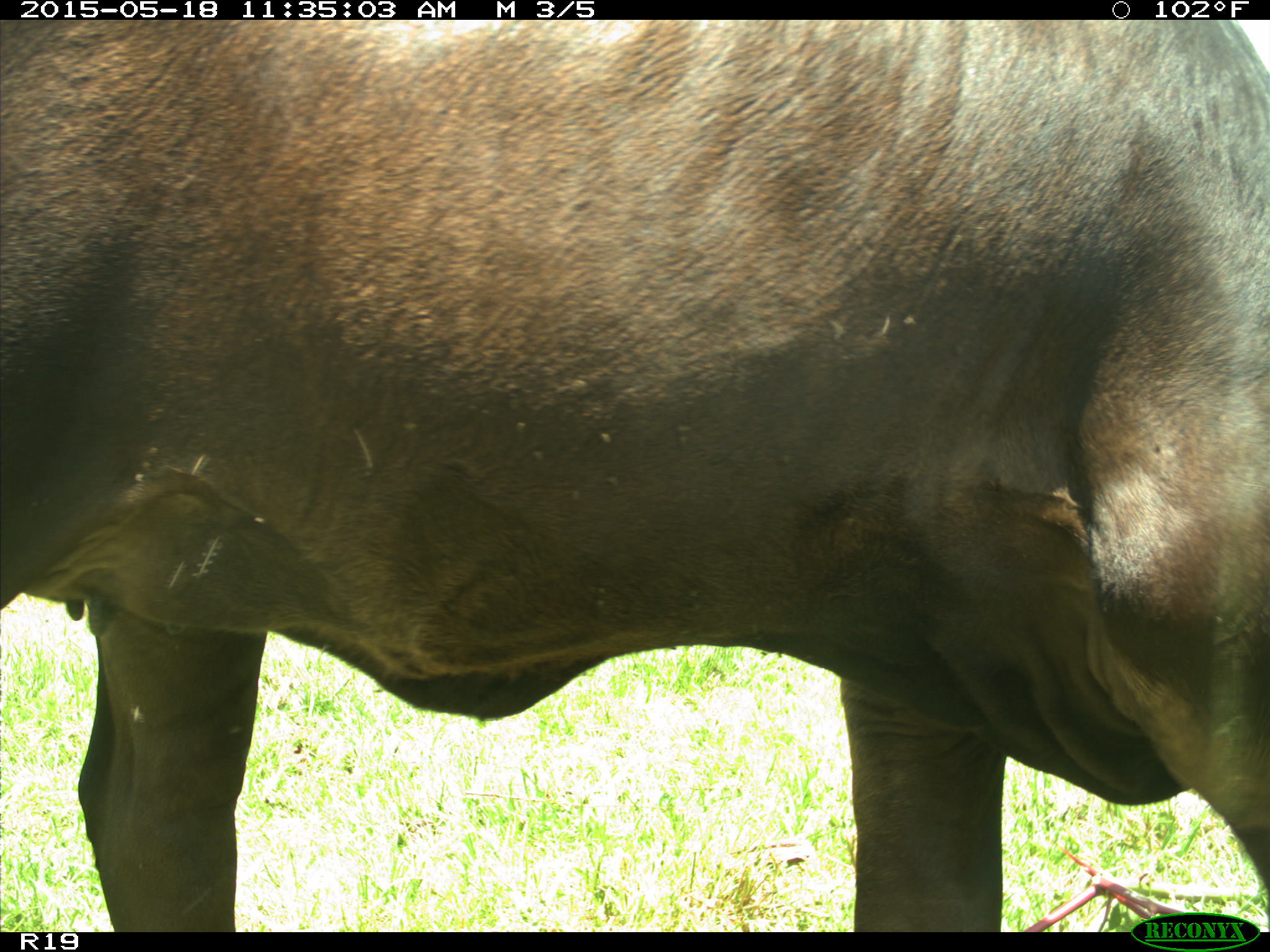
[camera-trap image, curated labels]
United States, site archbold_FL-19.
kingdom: Animalia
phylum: Chordata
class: Mammalia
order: Artiodactyla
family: Bovidae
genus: Bos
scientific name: Bos taurus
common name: domestic cow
Bos taurus (domestic cow).